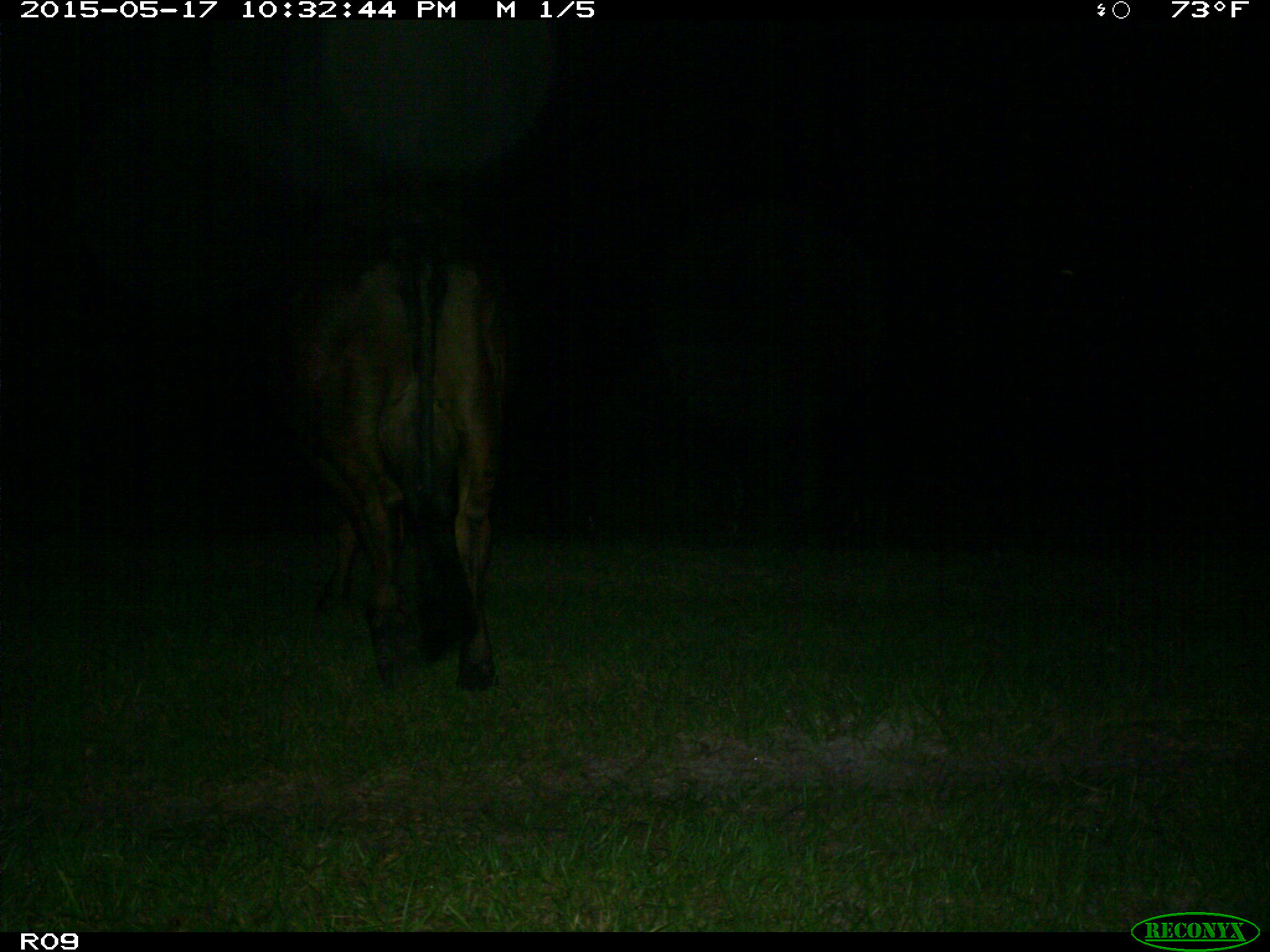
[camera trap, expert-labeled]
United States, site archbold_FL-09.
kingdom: Animalia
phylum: Chordata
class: Mammalia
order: Artiodactyla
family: Bovidae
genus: Bos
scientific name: Bos taurus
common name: domestic cow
Bos taurus (domestic cow).